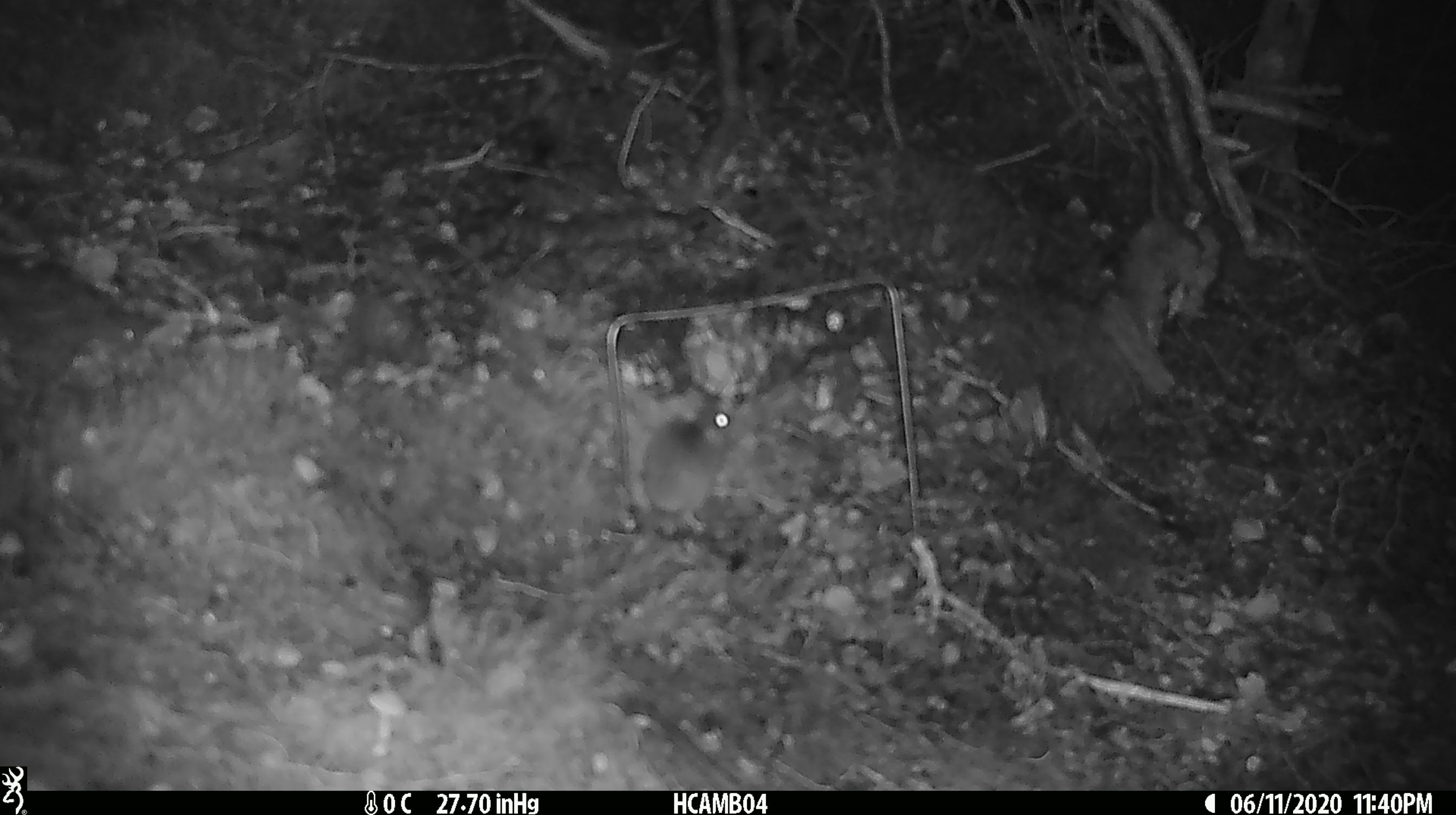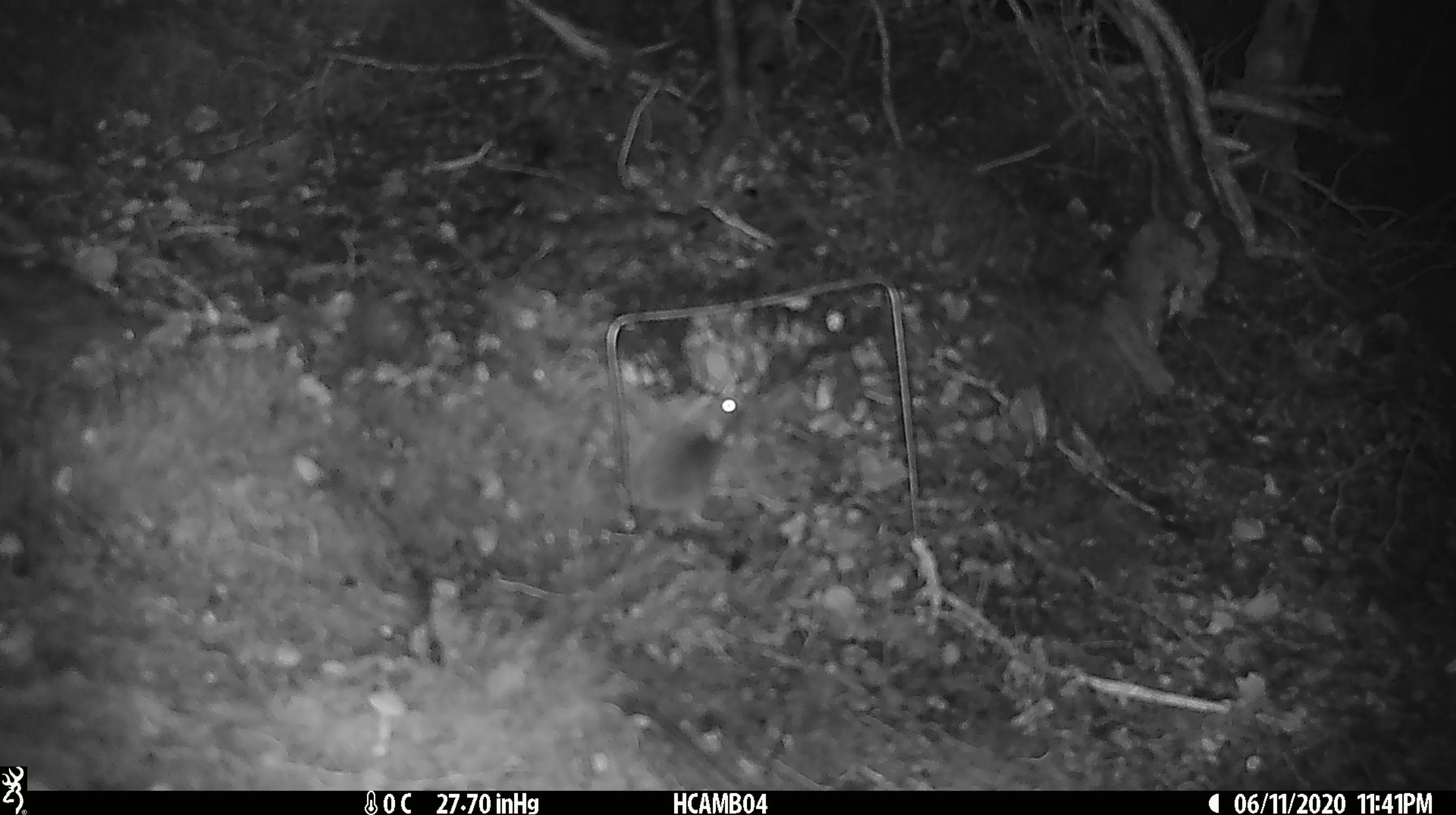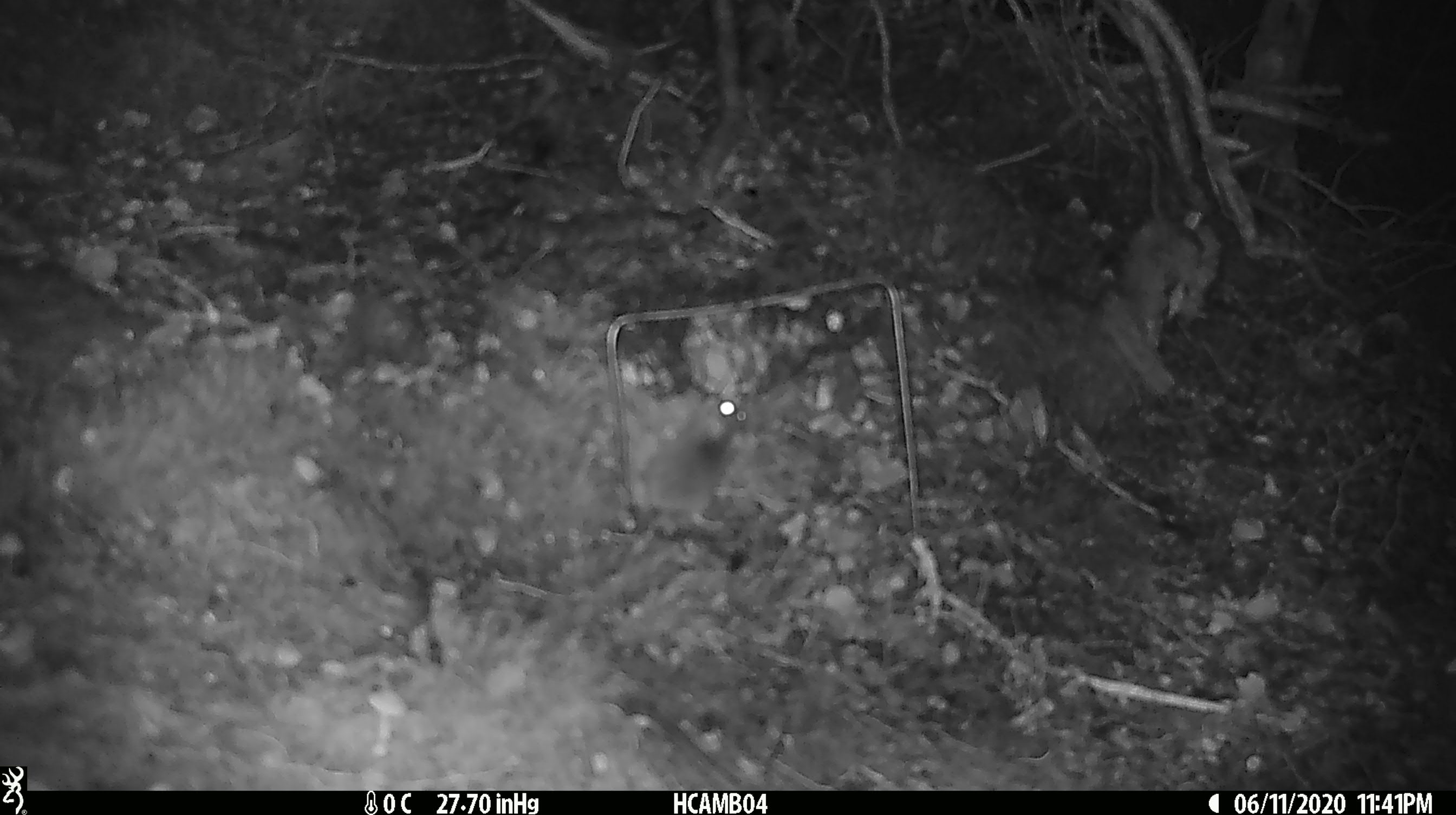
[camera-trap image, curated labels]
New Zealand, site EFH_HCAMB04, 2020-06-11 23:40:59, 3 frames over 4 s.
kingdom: Animalia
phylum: Chordata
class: Mammalia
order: Rodentia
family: Muridae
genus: Mus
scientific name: Mus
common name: mouse